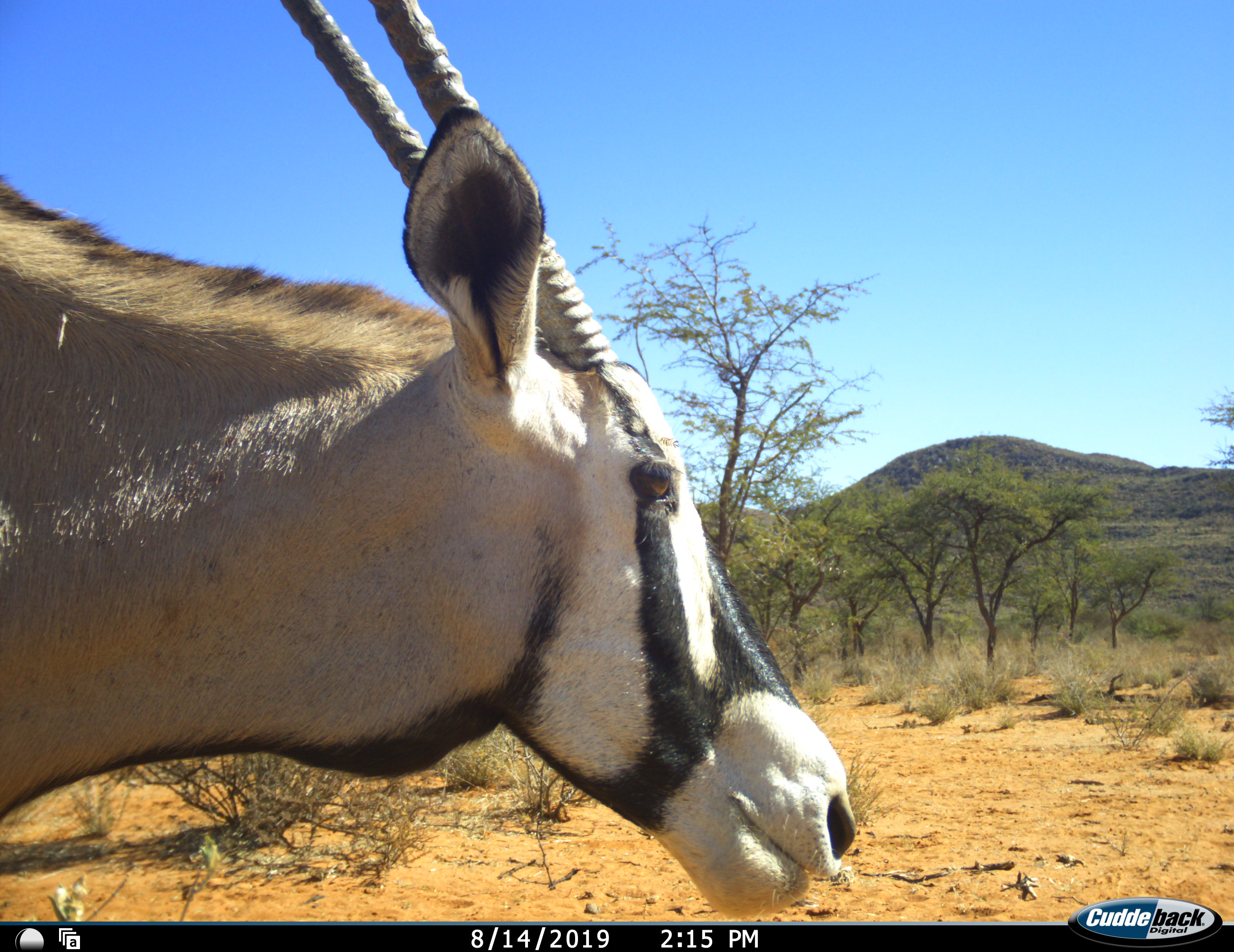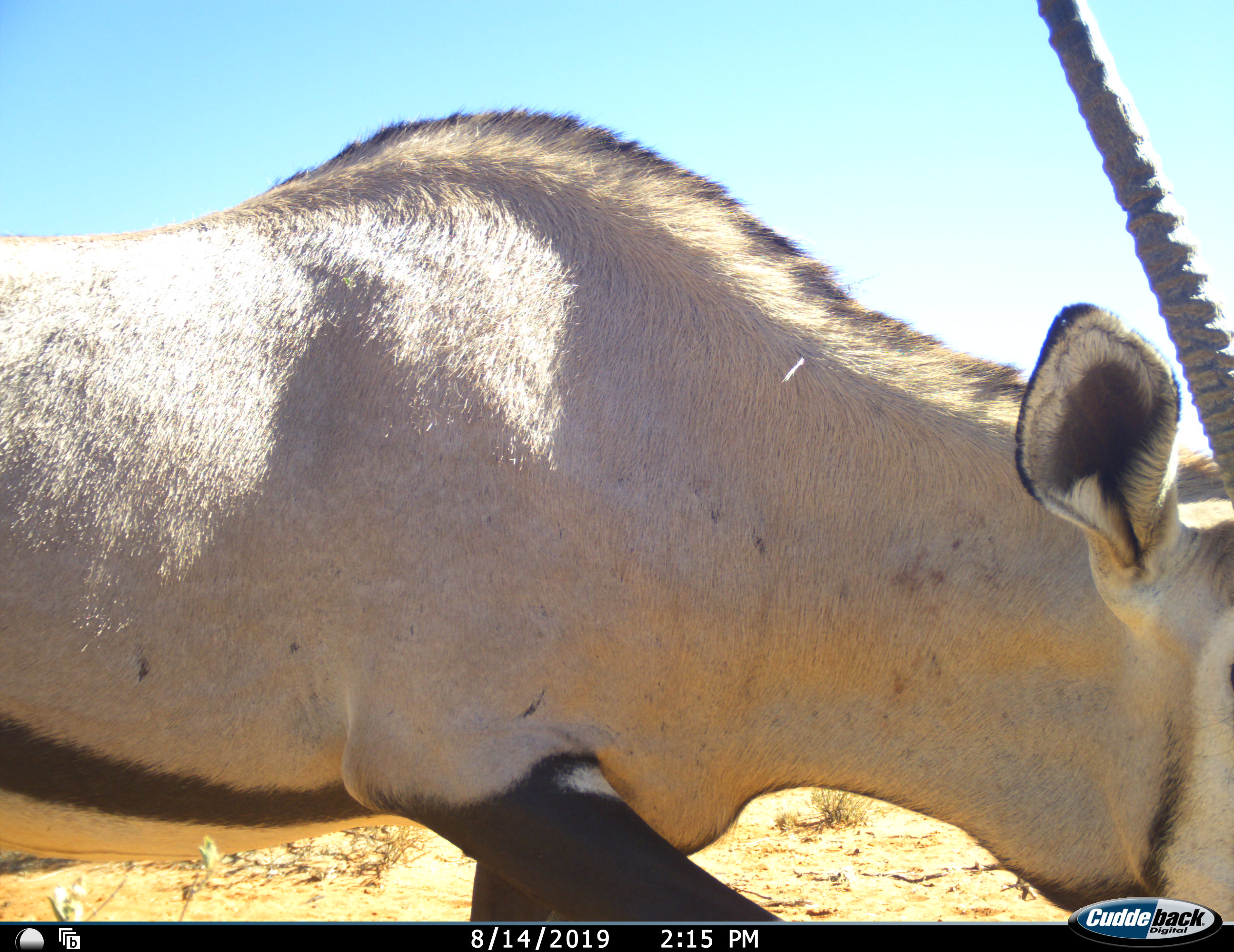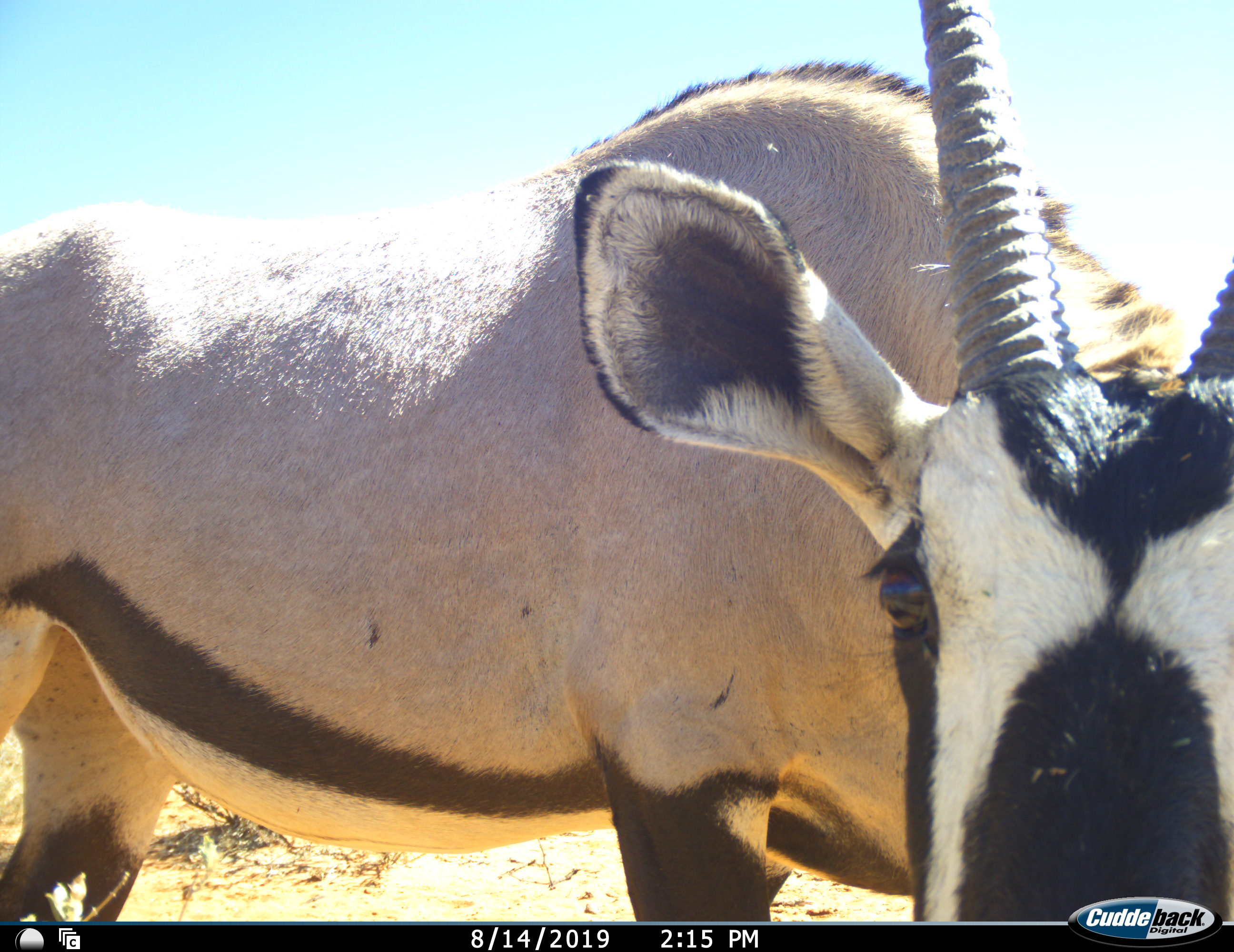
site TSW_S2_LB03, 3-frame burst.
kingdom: Animalia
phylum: Chordata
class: Mammalia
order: Artiodactyla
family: Bovidae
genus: Oryx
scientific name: Oryx gazella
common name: gemsbok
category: oryx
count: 1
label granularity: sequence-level